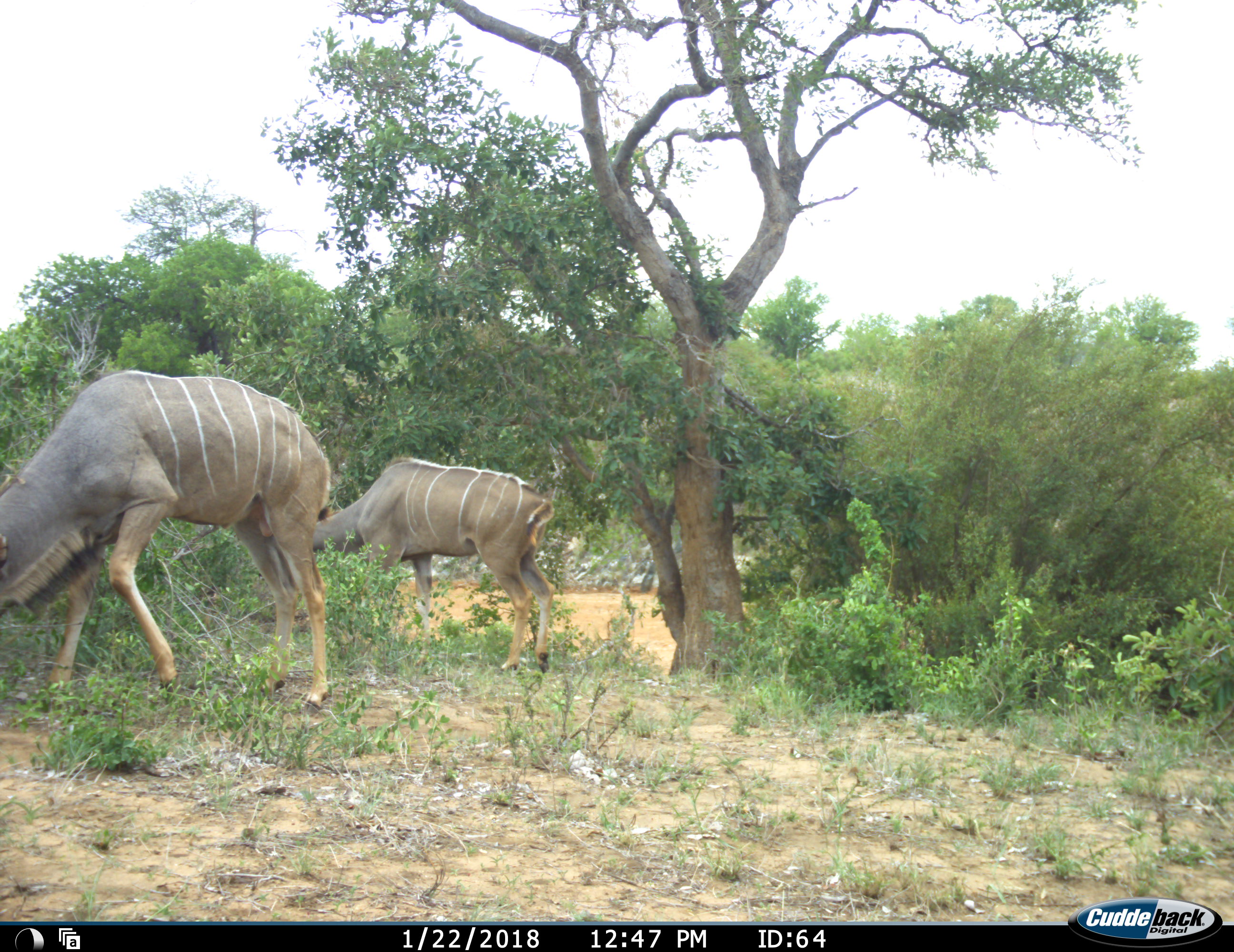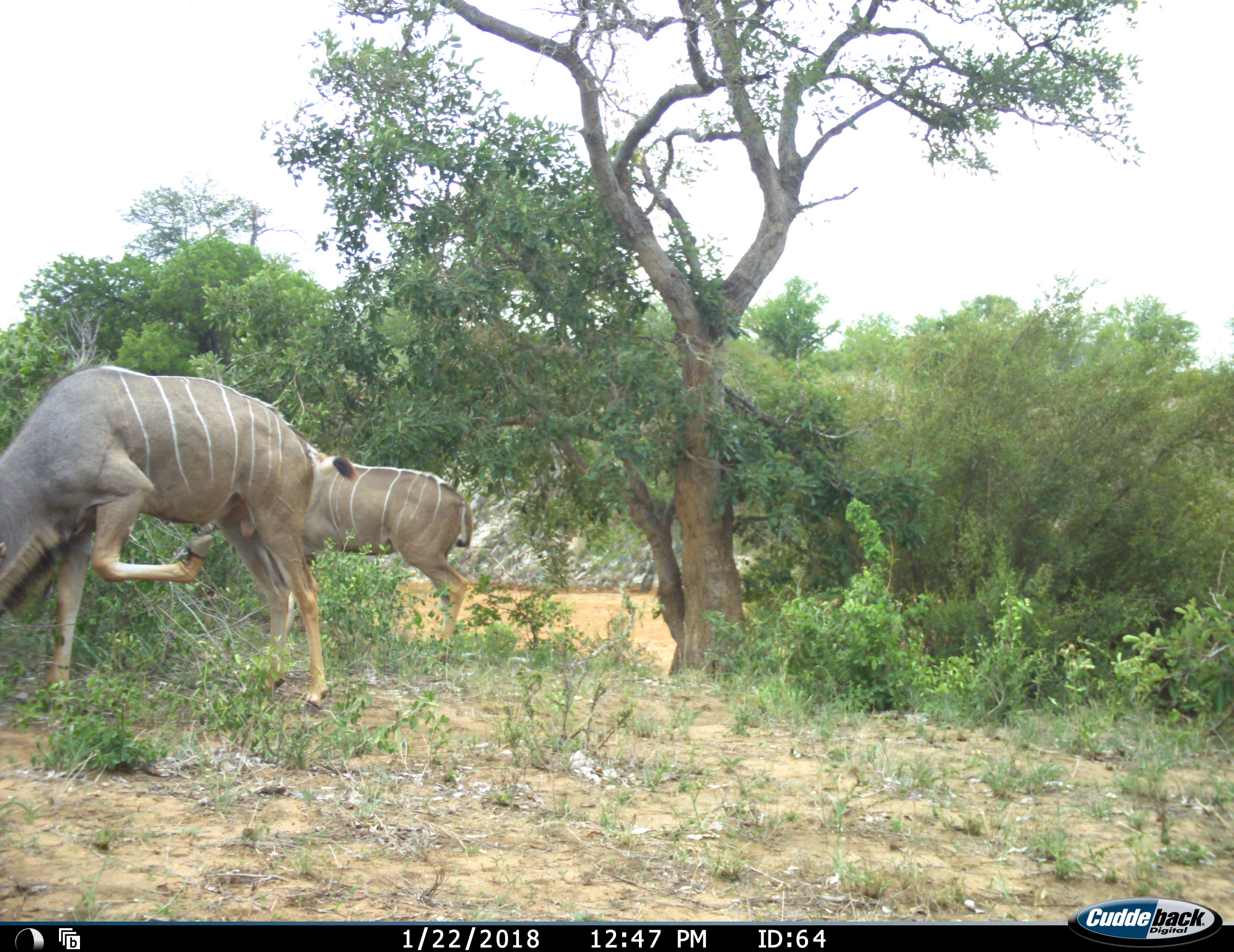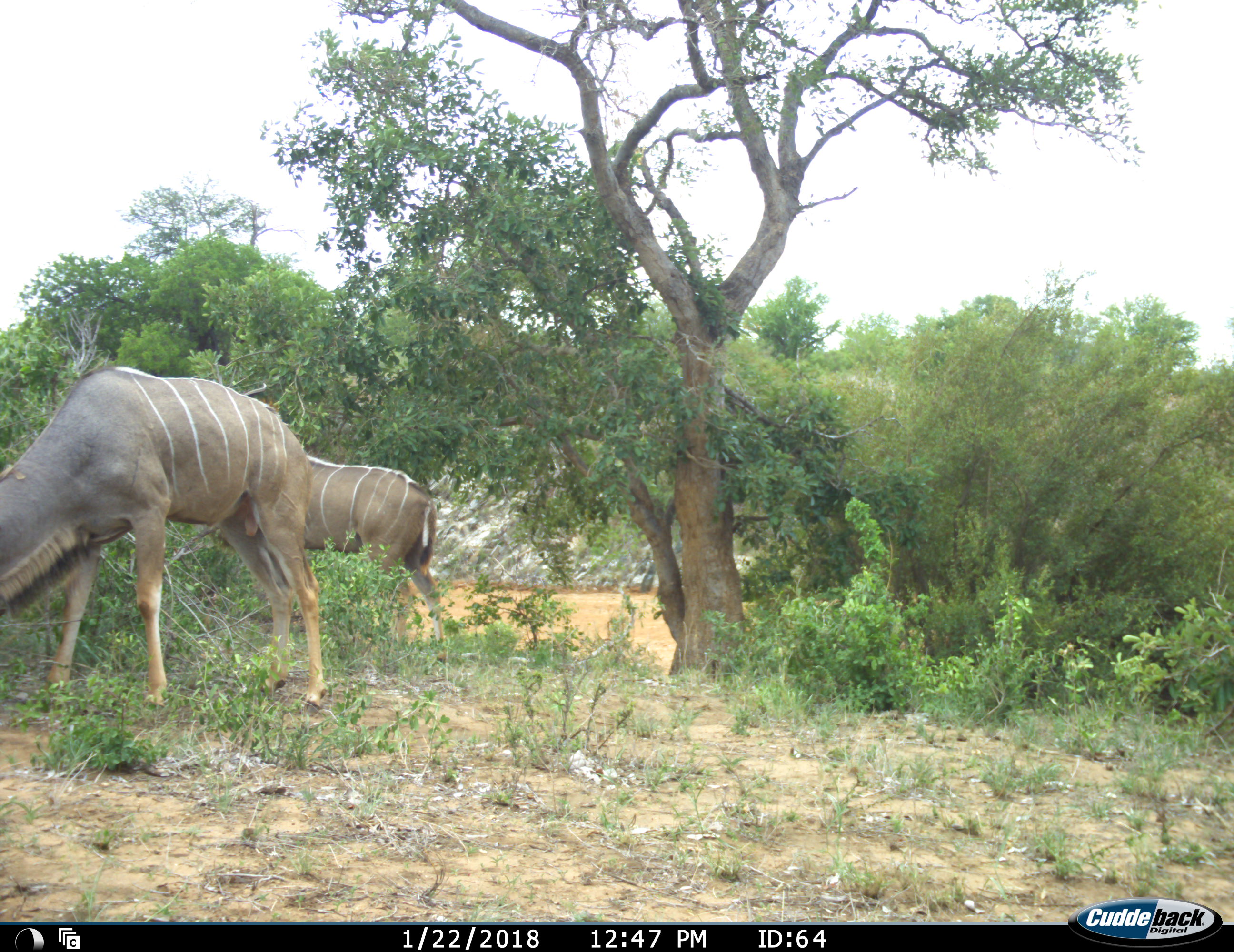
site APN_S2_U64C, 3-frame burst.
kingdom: Animalia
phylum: Chordata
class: Mammalia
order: Artiodactyla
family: Bovidae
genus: Tragelaphus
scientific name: Tragelaphus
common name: kudu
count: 2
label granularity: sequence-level